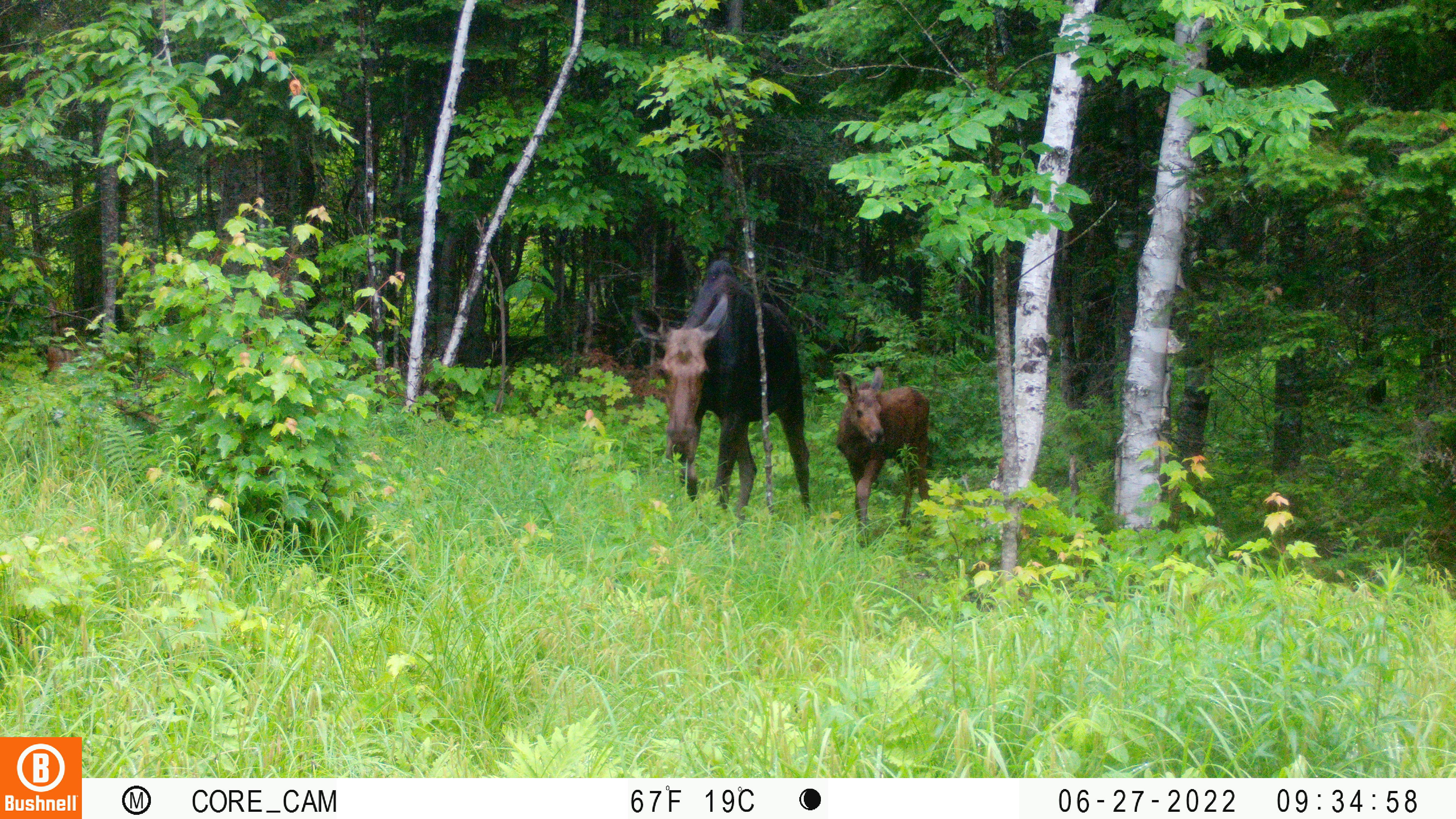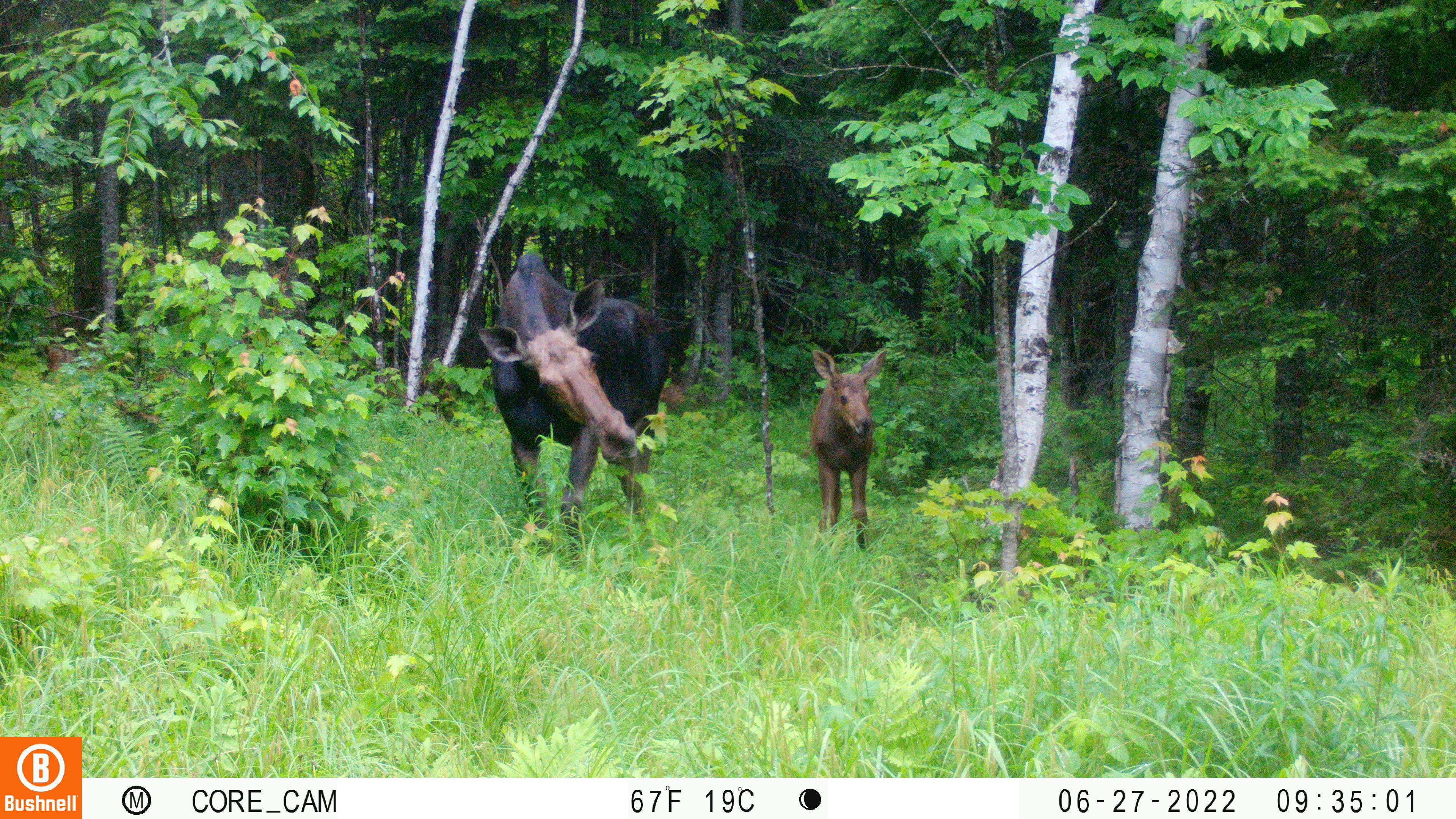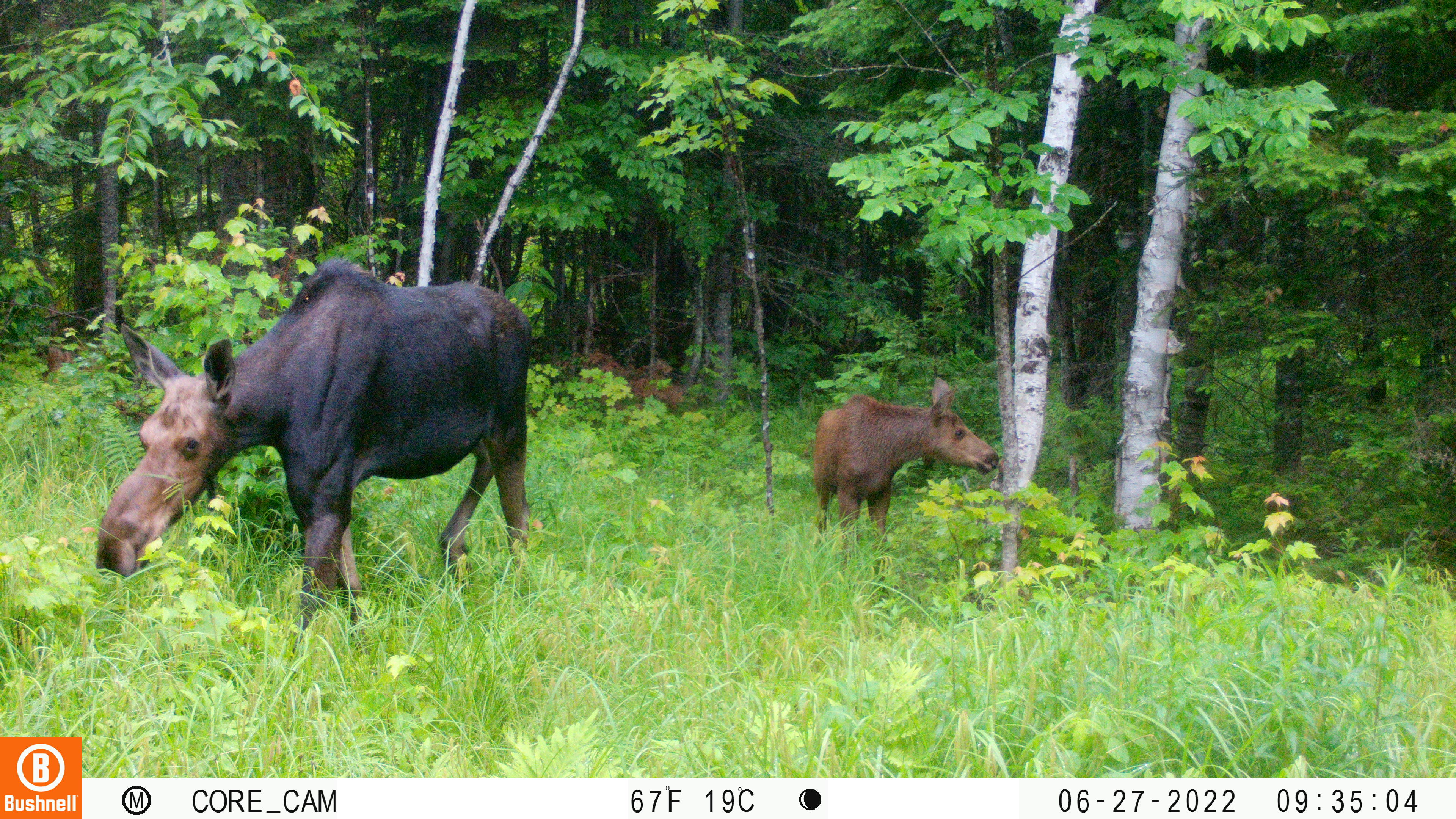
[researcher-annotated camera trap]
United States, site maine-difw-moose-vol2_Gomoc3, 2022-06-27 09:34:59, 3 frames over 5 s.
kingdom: Animalia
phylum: Chordata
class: Mammalia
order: Artiodactyla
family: Cervidae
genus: Alces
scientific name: Alces alces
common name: moose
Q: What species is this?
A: Moose (Alces alces).